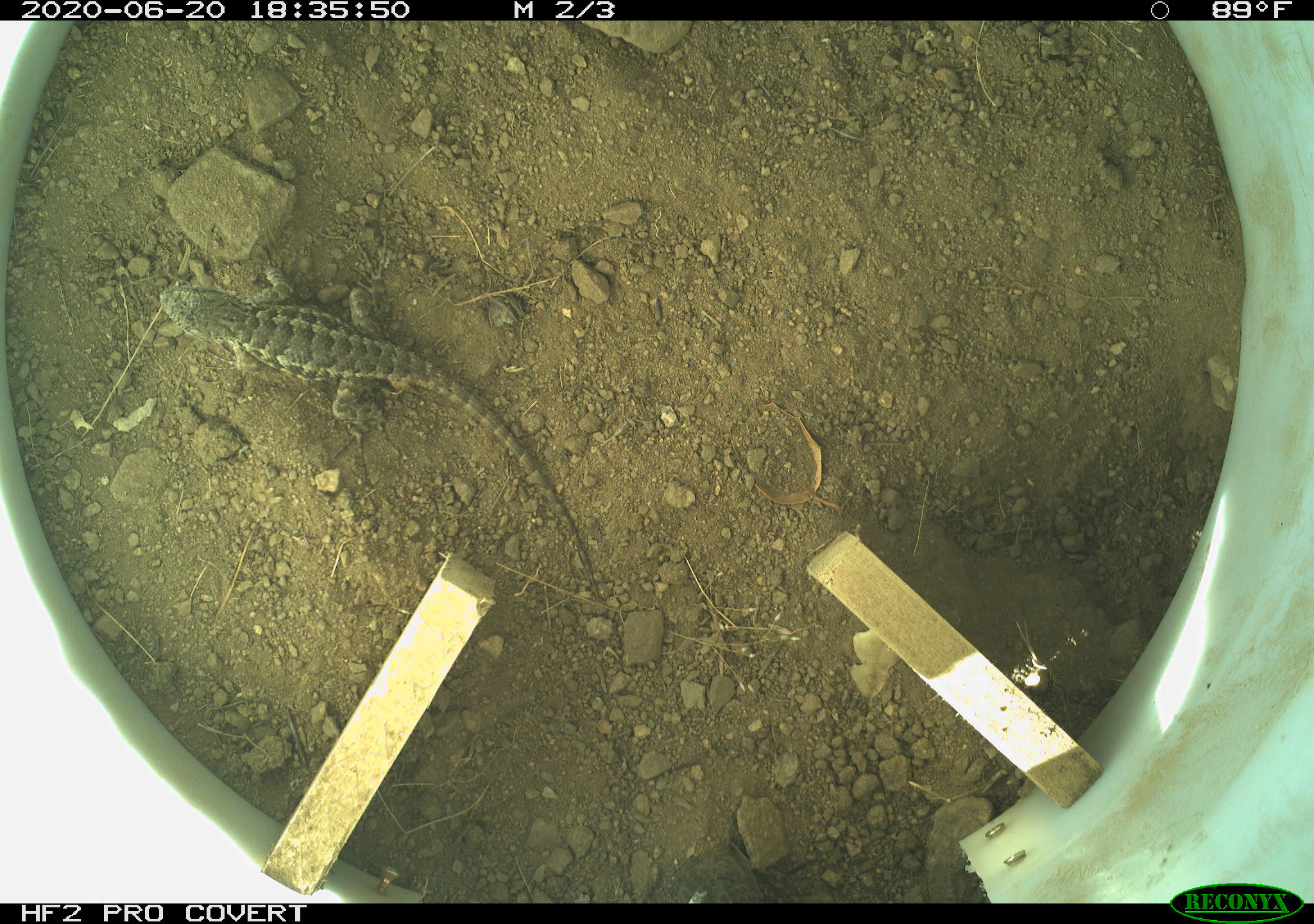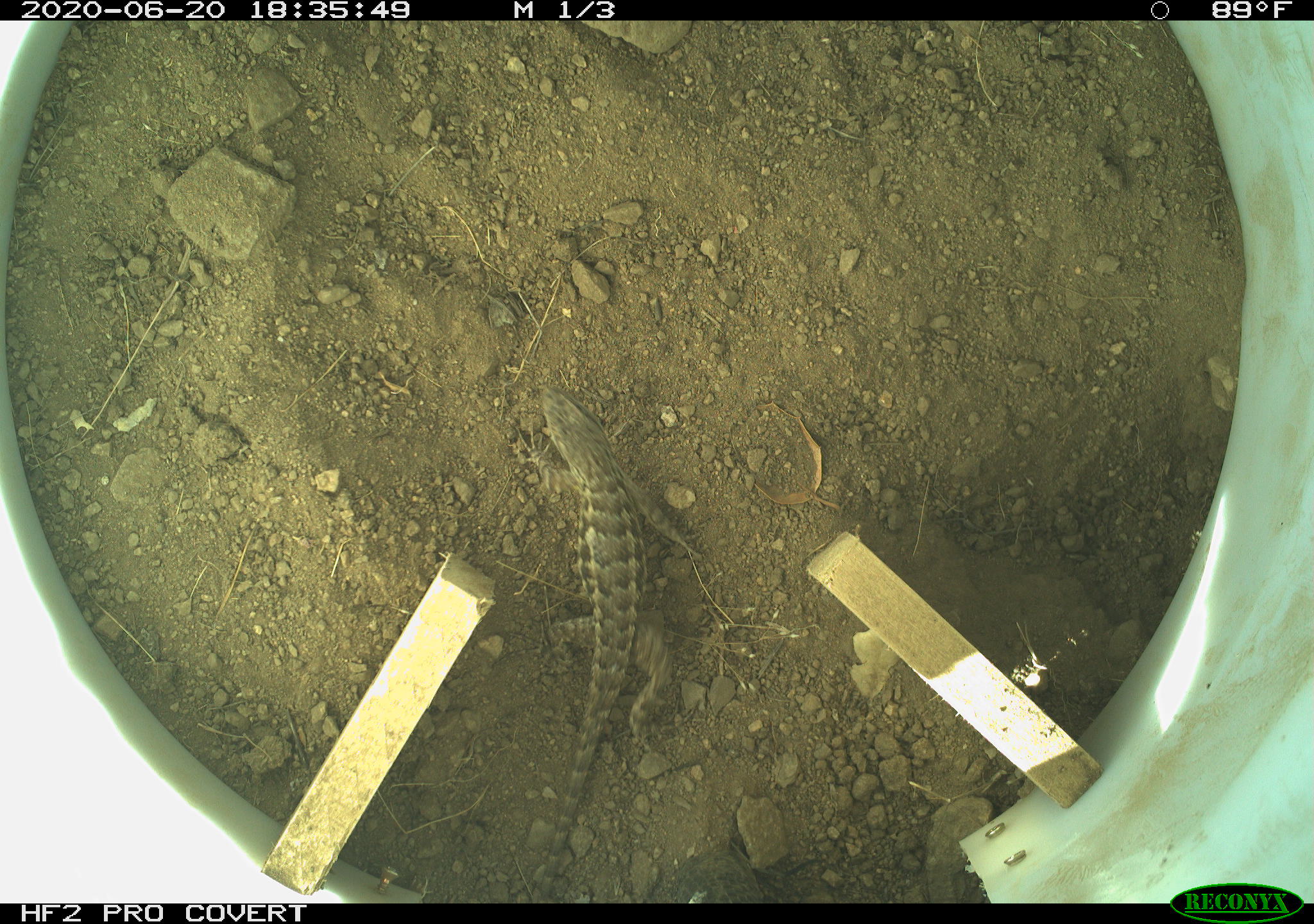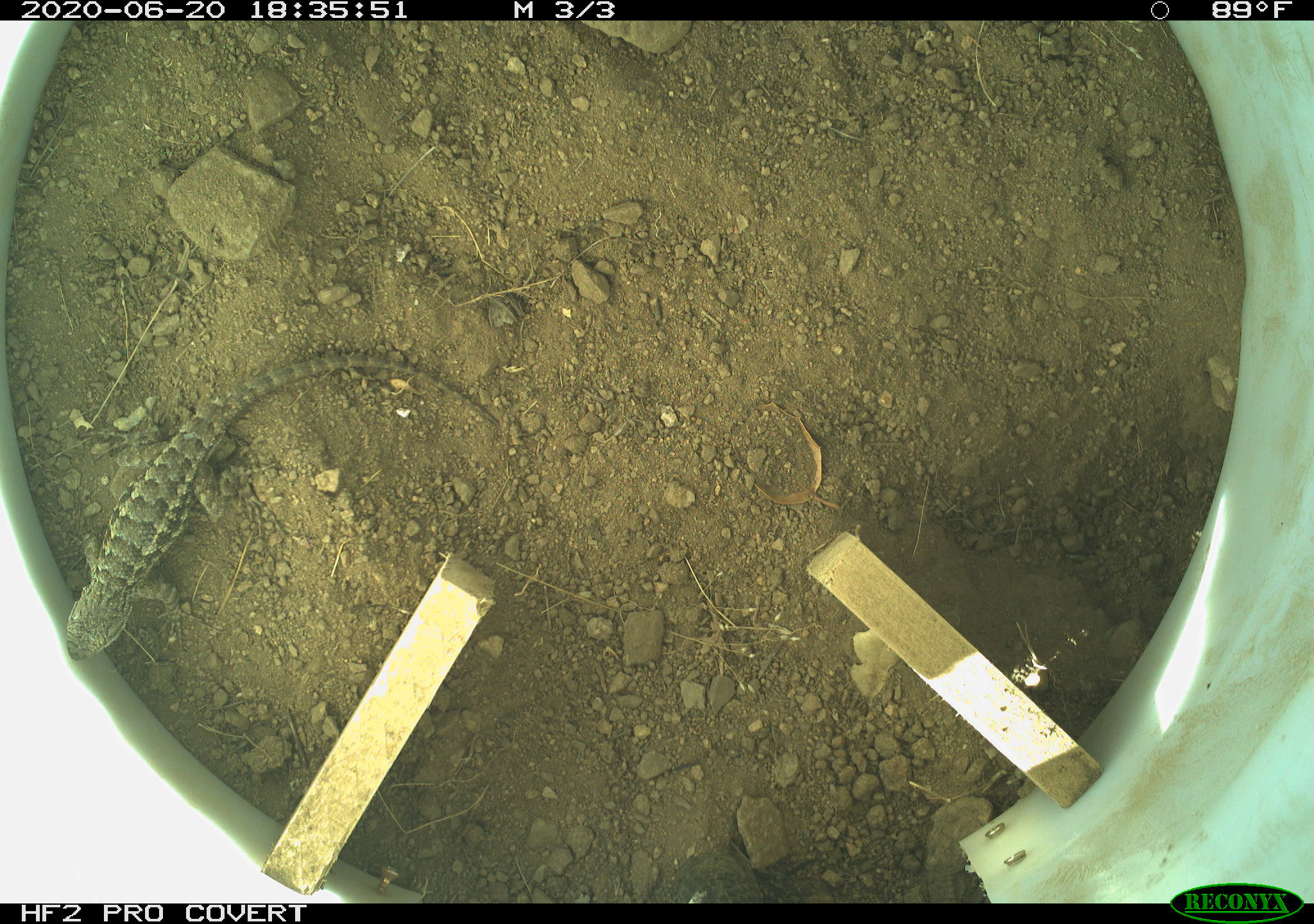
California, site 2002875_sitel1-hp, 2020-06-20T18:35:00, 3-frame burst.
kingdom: Animalia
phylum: Chordata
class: Reptilia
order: Squamata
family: Phrynosomatidae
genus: Sceloporus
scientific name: Sceloporus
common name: spiny lizards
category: sceloporus species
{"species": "sceloporus species (spiny lizards) (Sceloporus)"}